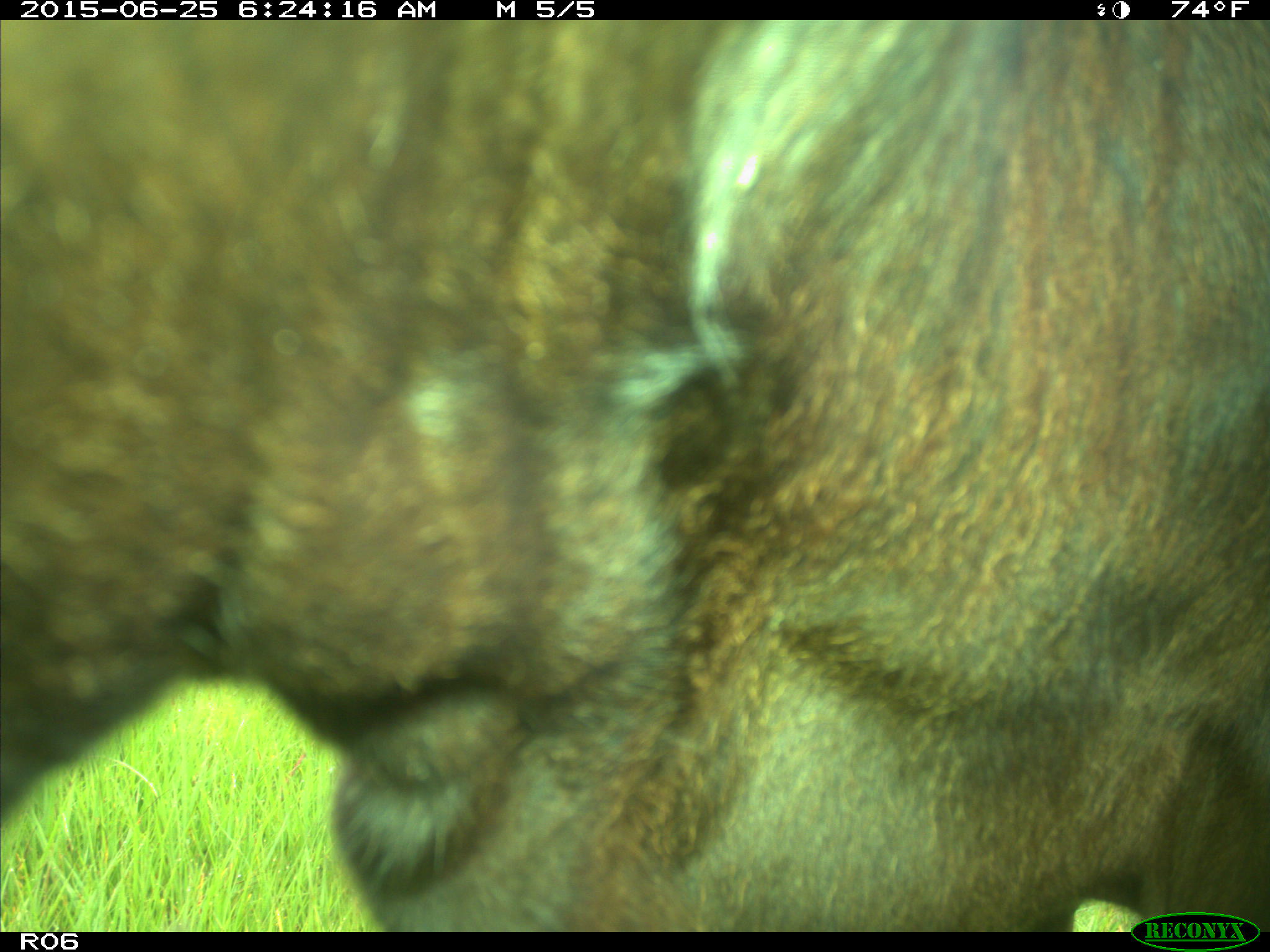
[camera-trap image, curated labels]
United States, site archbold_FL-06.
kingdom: Animalia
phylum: Chordata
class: Mammalia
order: Artiodactyla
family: Bovidae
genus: Bos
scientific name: Bos taurus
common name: domestic cow